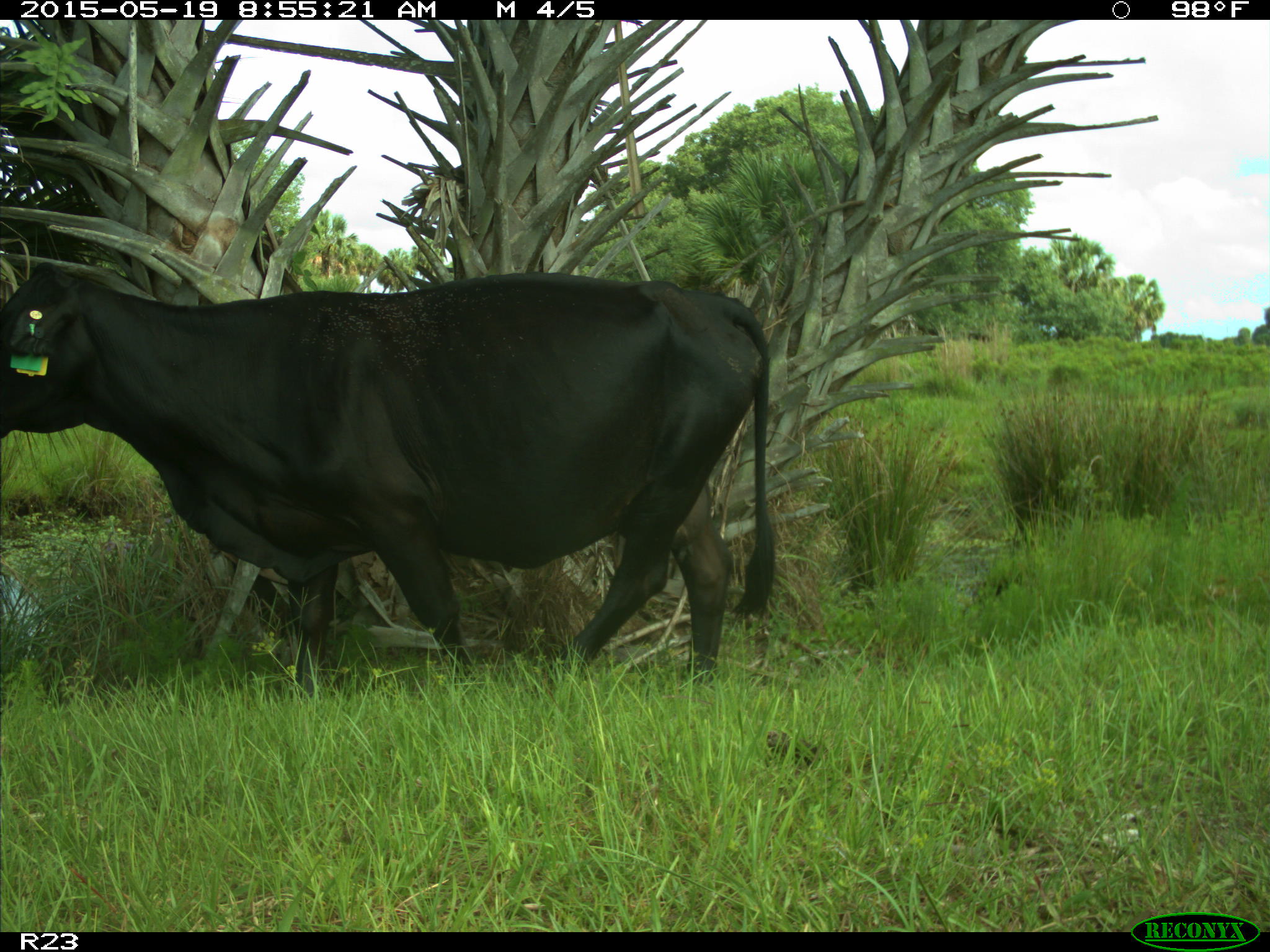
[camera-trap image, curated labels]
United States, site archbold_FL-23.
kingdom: Animalia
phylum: Chordata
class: Mammalia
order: Artiodactyla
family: Bovidae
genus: Bos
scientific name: Bos taurus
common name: domestic cow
Bos taurus (domestic cow).